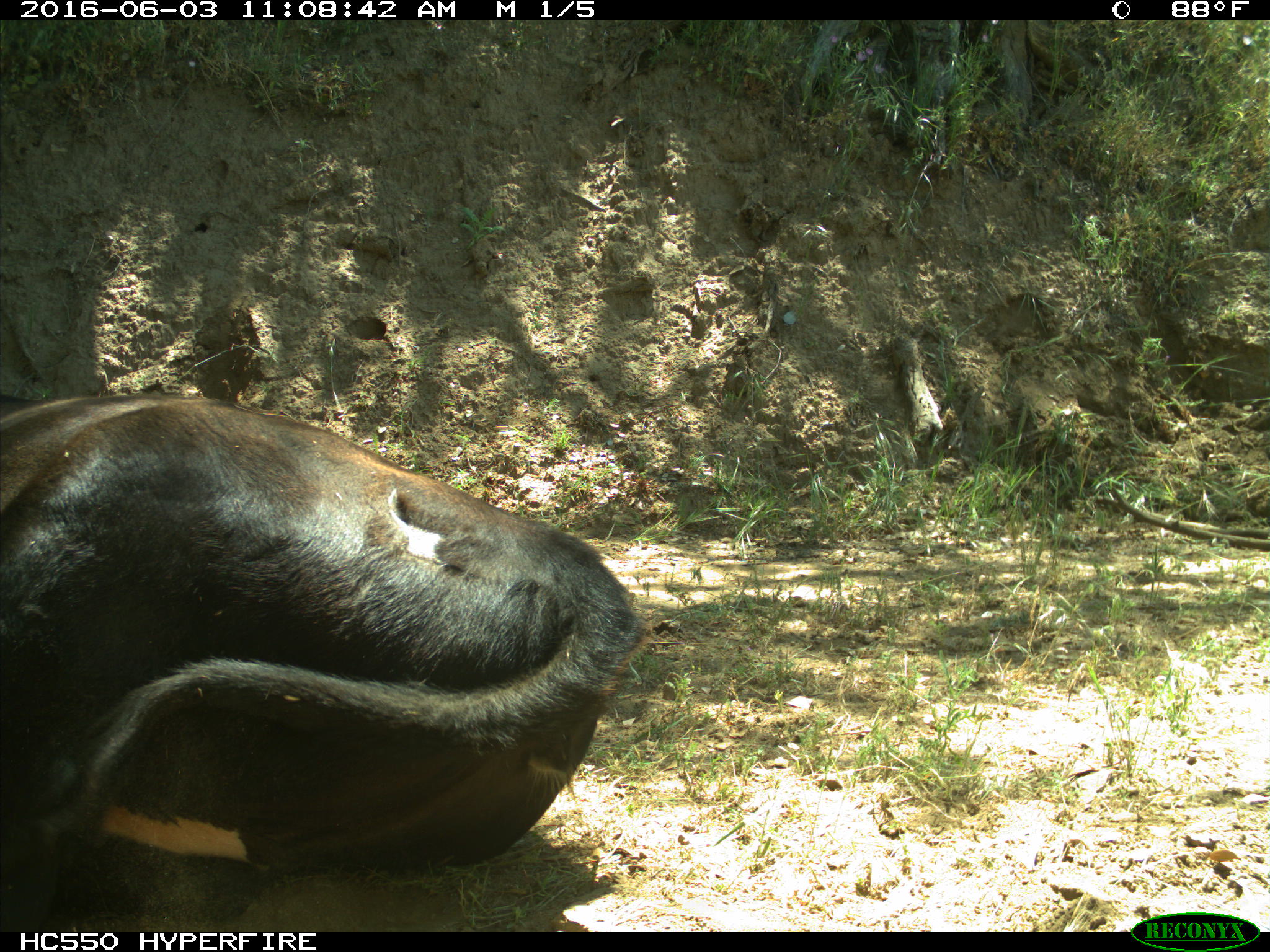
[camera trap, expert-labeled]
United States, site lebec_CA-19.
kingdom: Animalia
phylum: Chordata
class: Mammalia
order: Artiodactyla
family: Bovidae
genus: Bos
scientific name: Bos taurus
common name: domestic cow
Bos taurus (domestic cow).